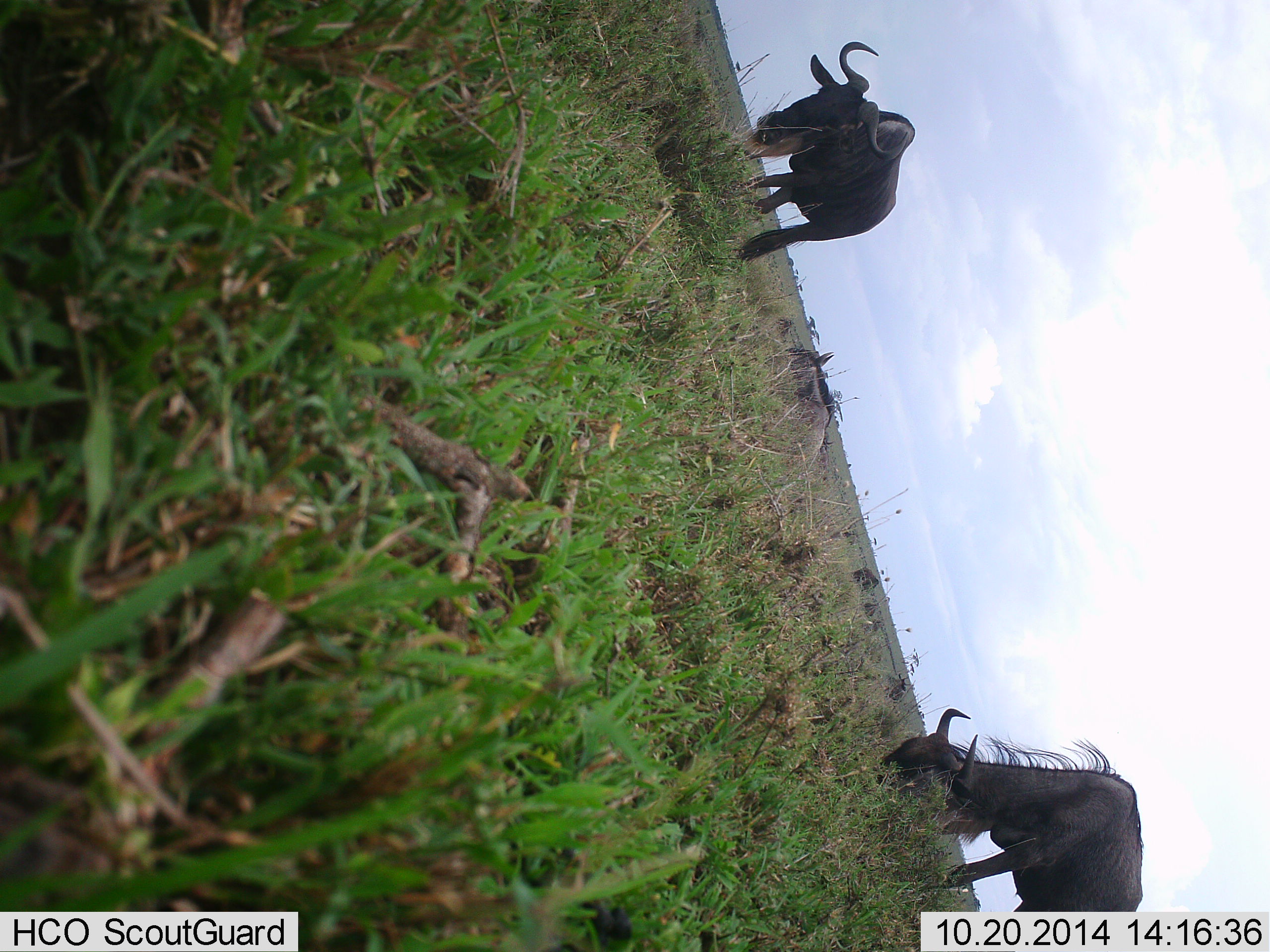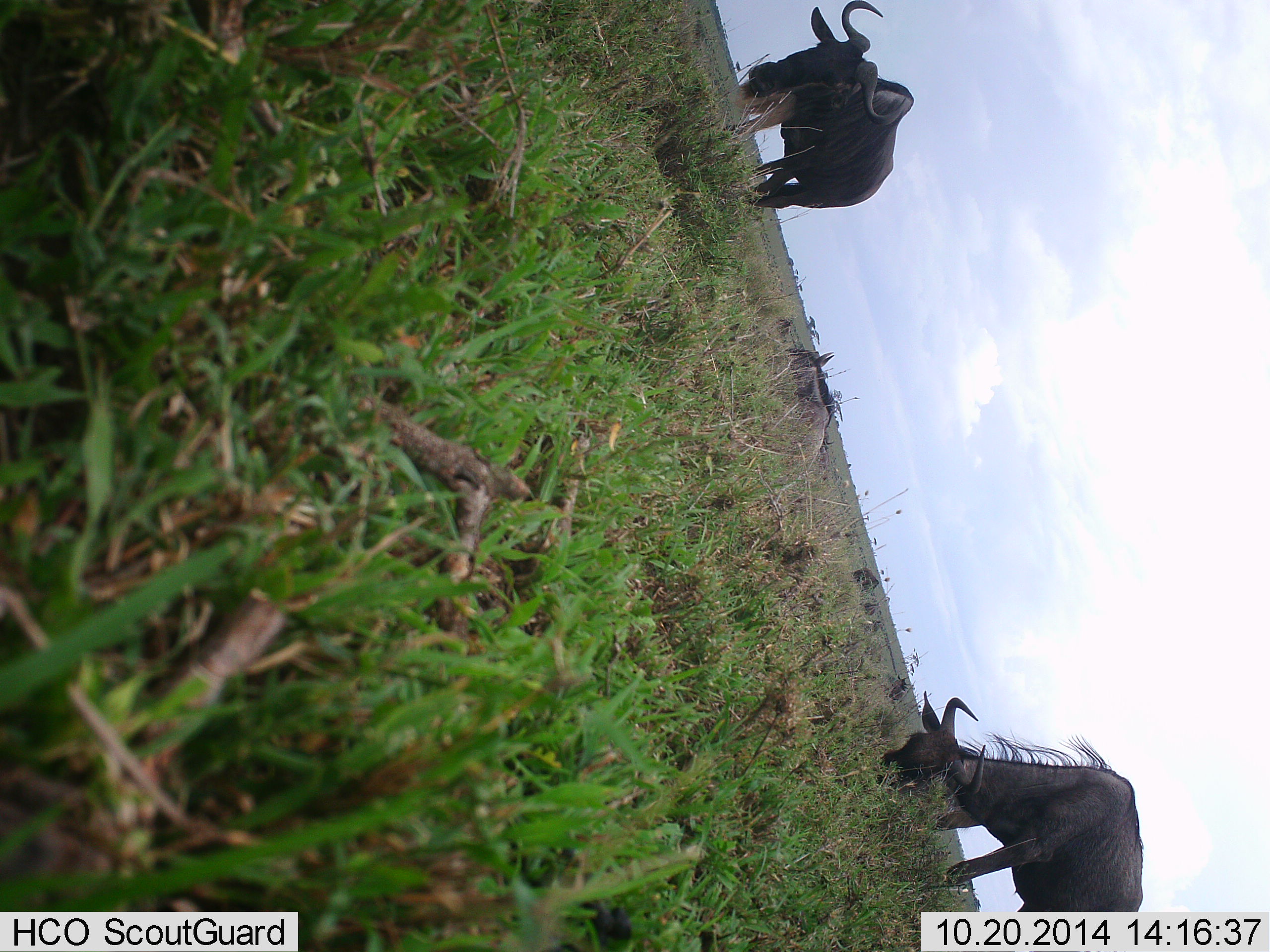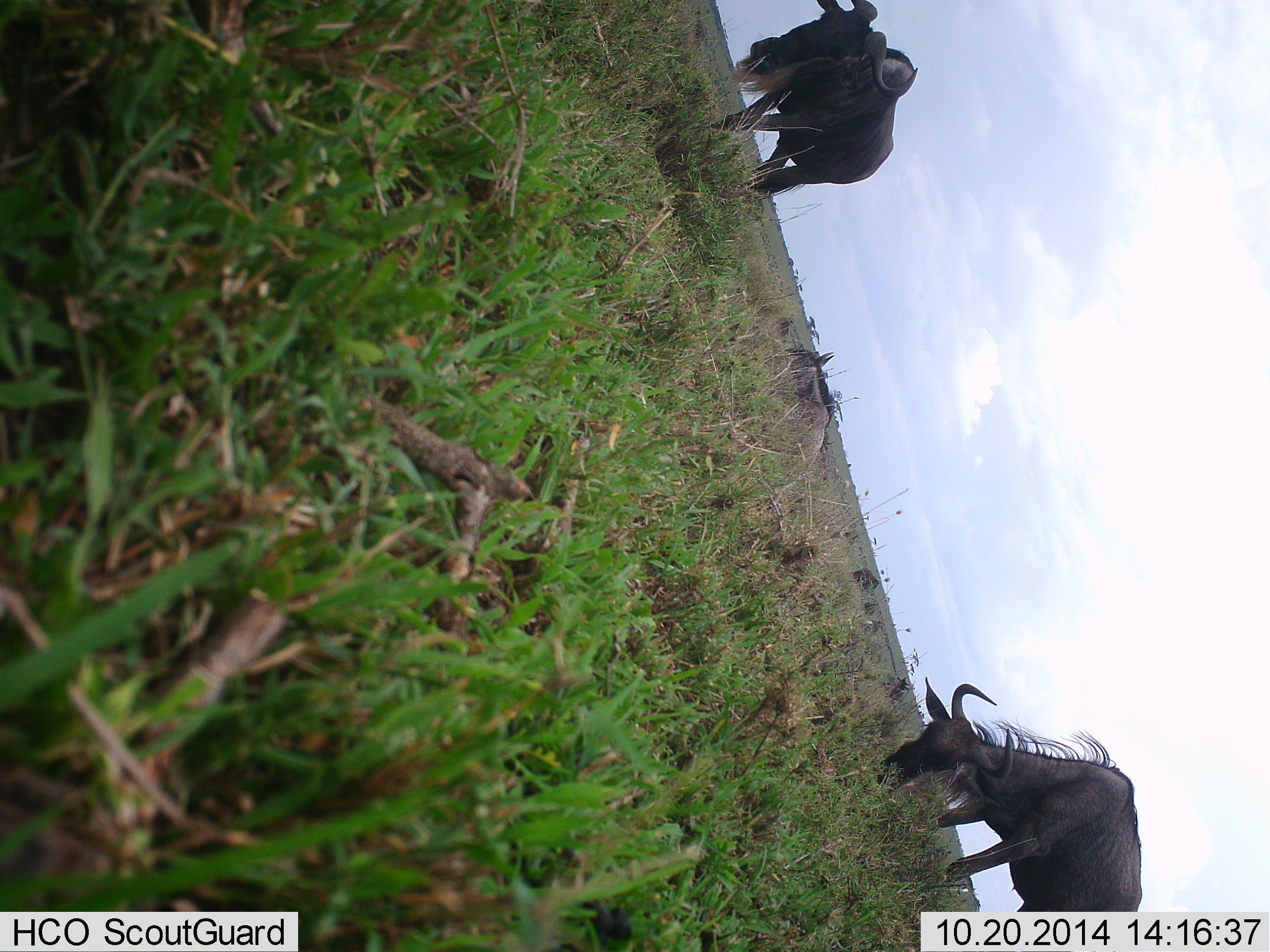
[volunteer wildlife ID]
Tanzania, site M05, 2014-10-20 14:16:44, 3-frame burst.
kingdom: Animalia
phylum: Chordata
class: Mammalia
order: Artiodactyla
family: Bovidae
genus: Connochaetes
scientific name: Connochaetes taurinus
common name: blue wildebeest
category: wildebeest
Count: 2.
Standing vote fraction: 30%.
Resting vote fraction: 10%.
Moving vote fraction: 40%.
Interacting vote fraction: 0%.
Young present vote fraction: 10%.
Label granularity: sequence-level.